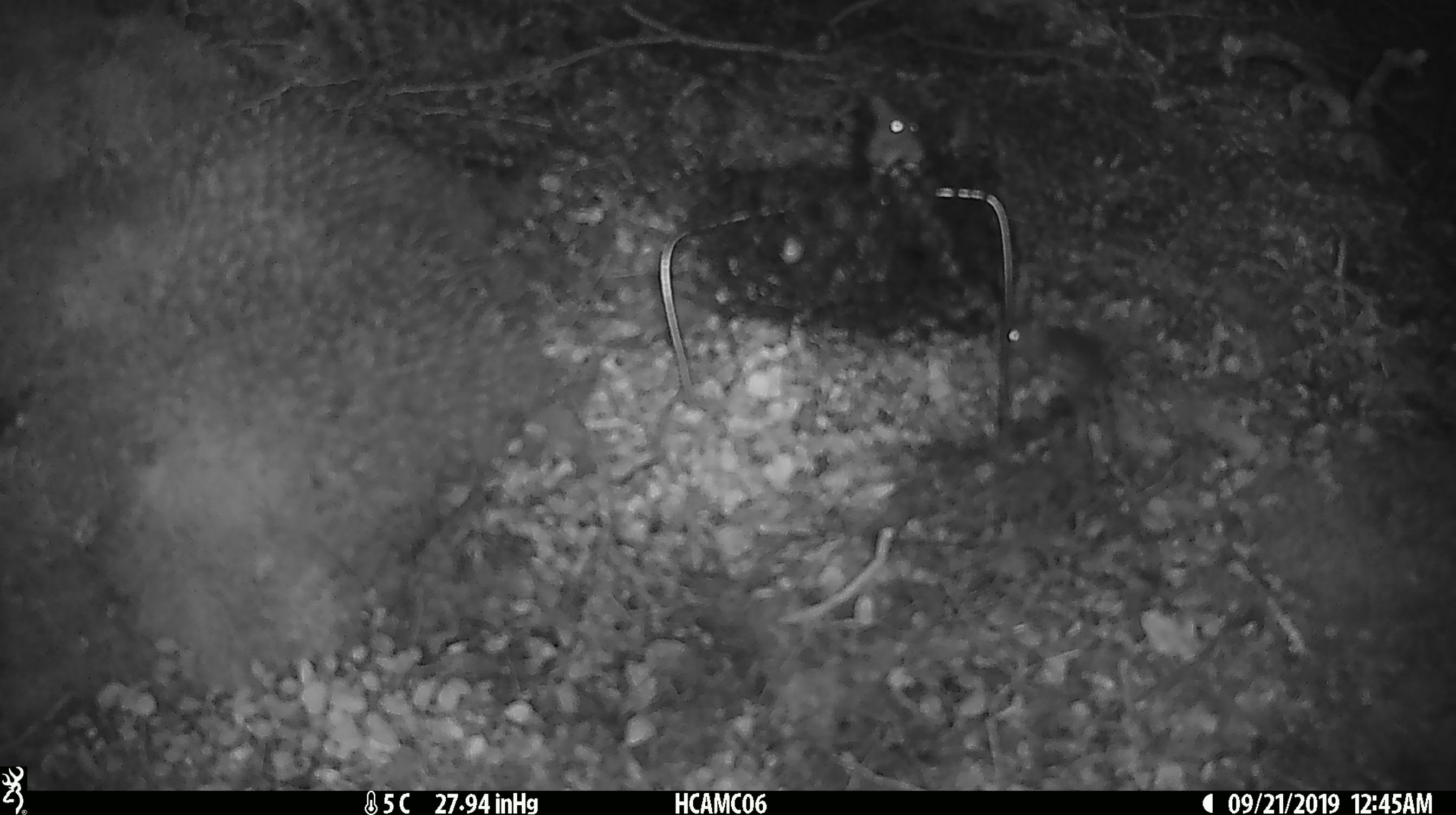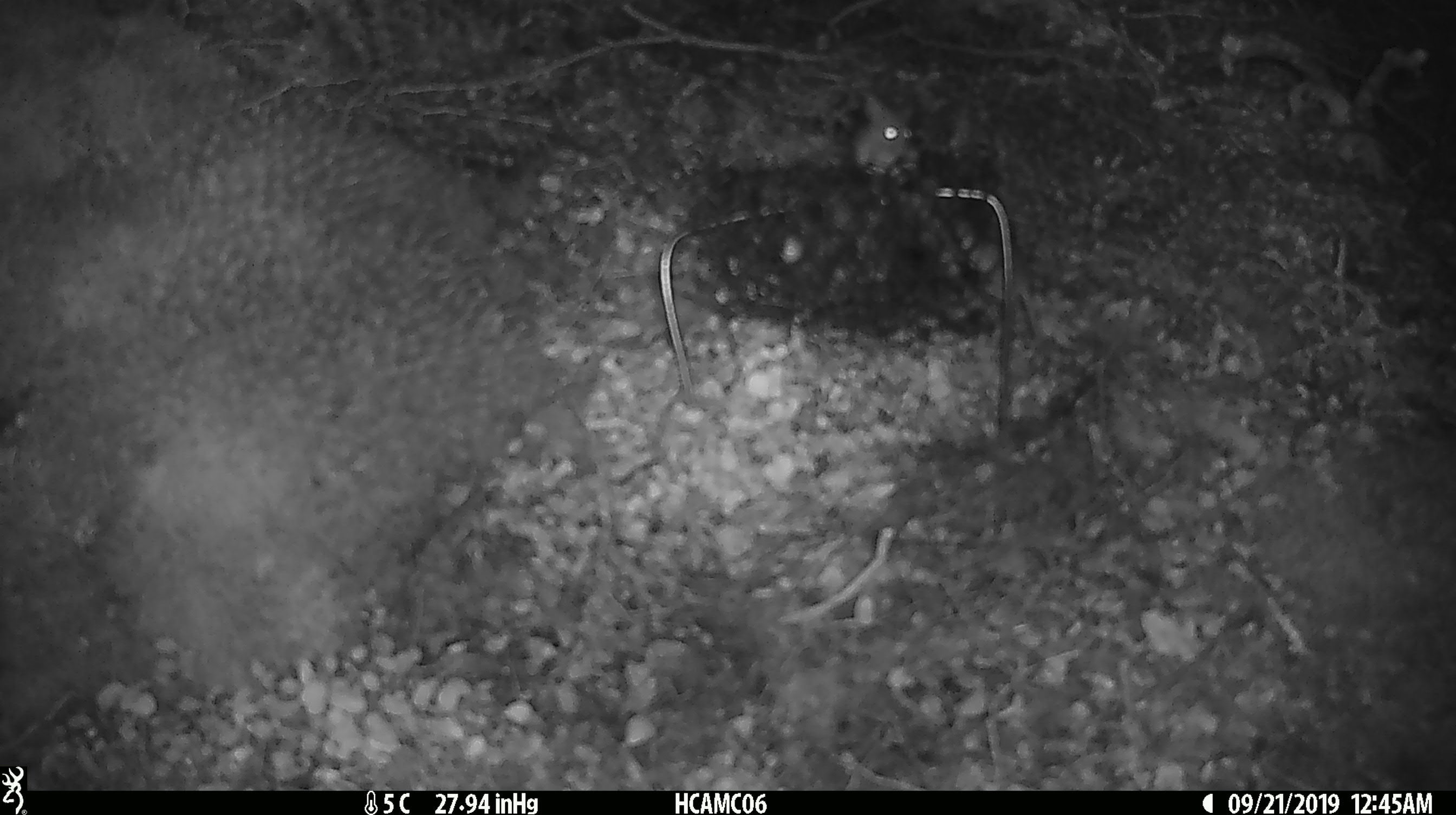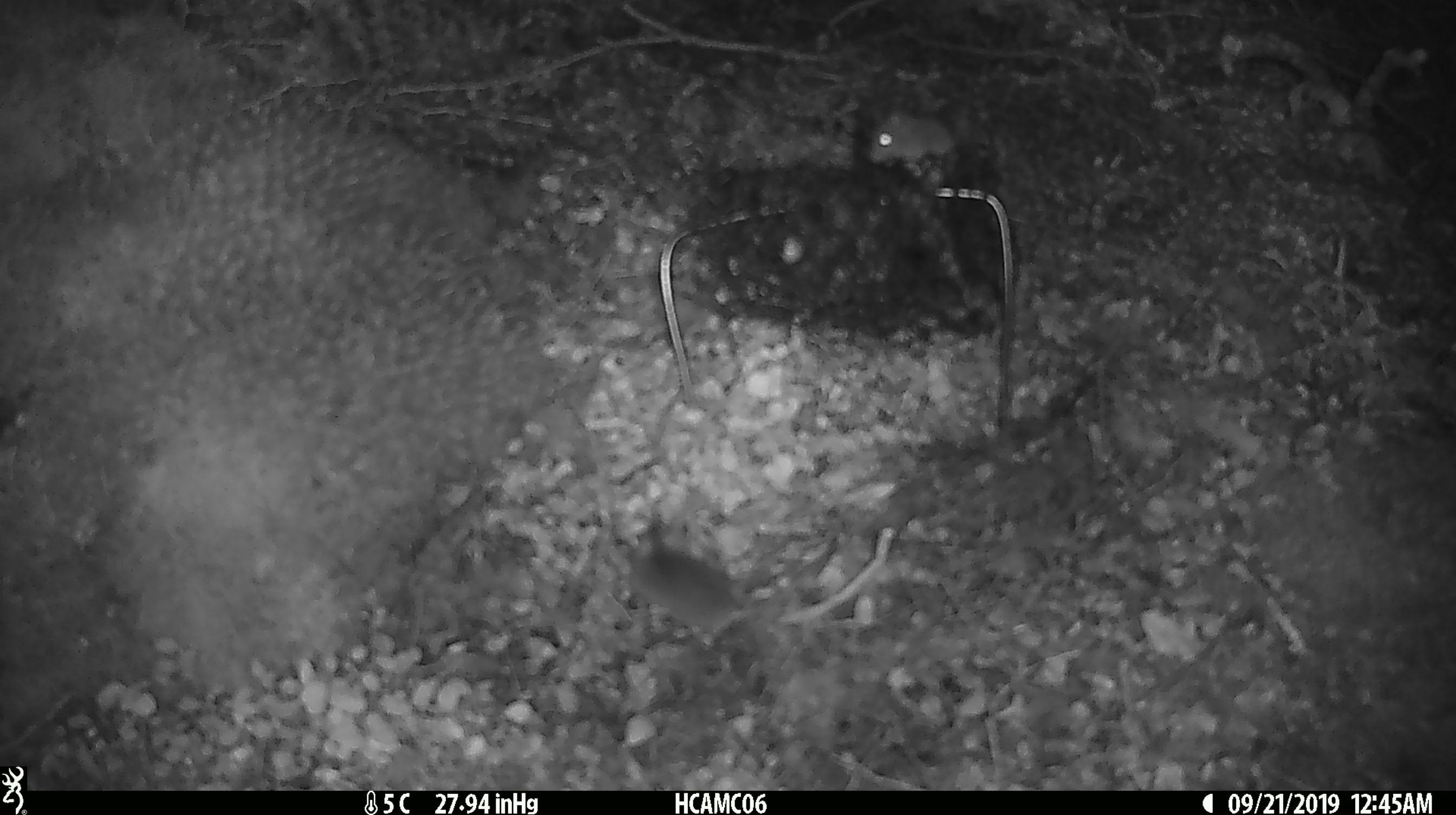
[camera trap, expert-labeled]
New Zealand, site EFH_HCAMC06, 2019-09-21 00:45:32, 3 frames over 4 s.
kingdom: Animalia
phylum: Chordata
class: Mammalia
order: Rodentia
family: Muridae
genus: Mus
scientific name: Mus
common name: mouse